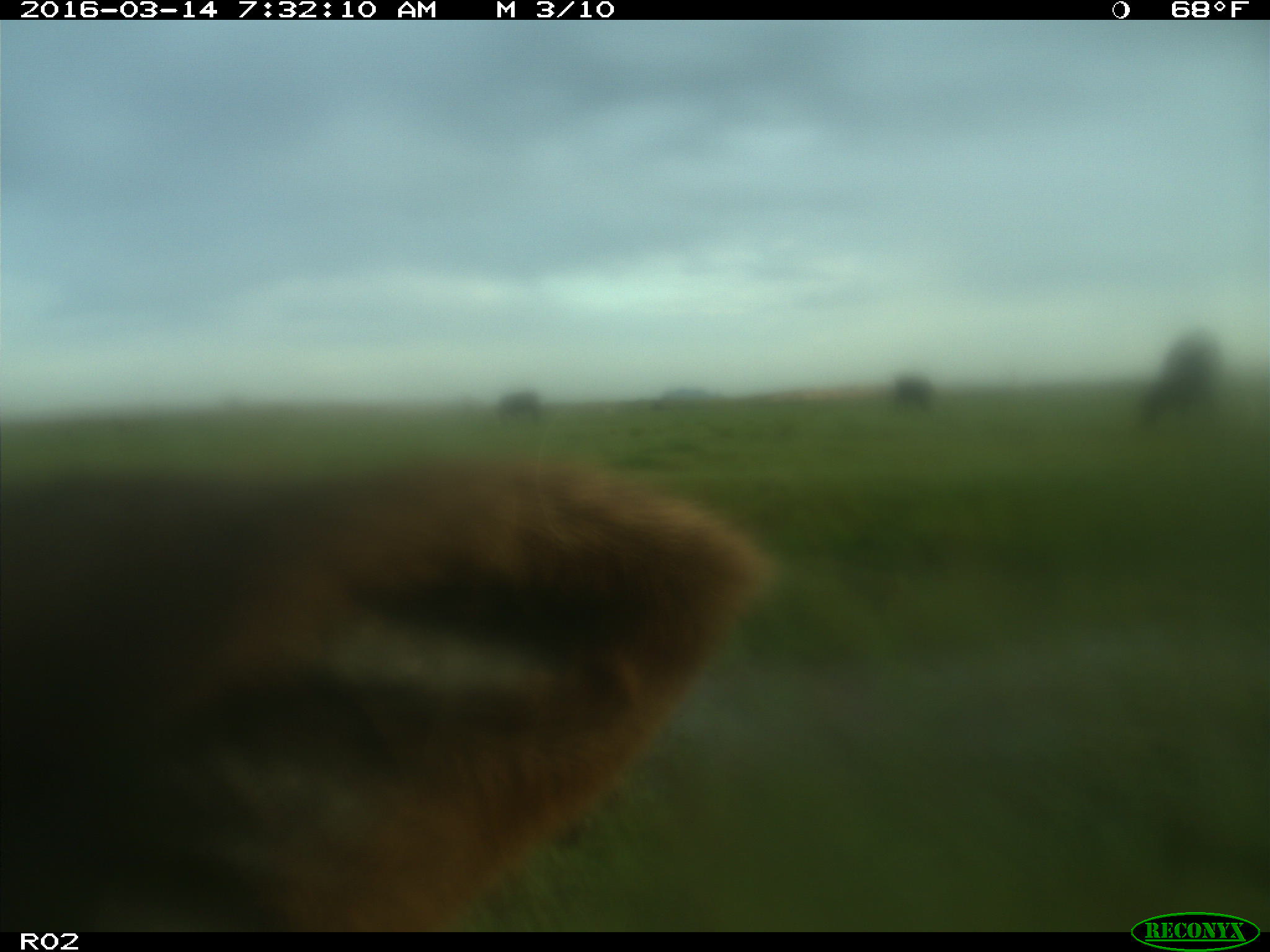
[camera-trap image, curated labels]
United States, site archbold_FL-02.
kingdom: Animalia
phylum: Chordata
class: Mammalia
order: Artiodactyla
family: Bovidae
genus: Bos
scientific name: Bos taurus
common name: domestic cow